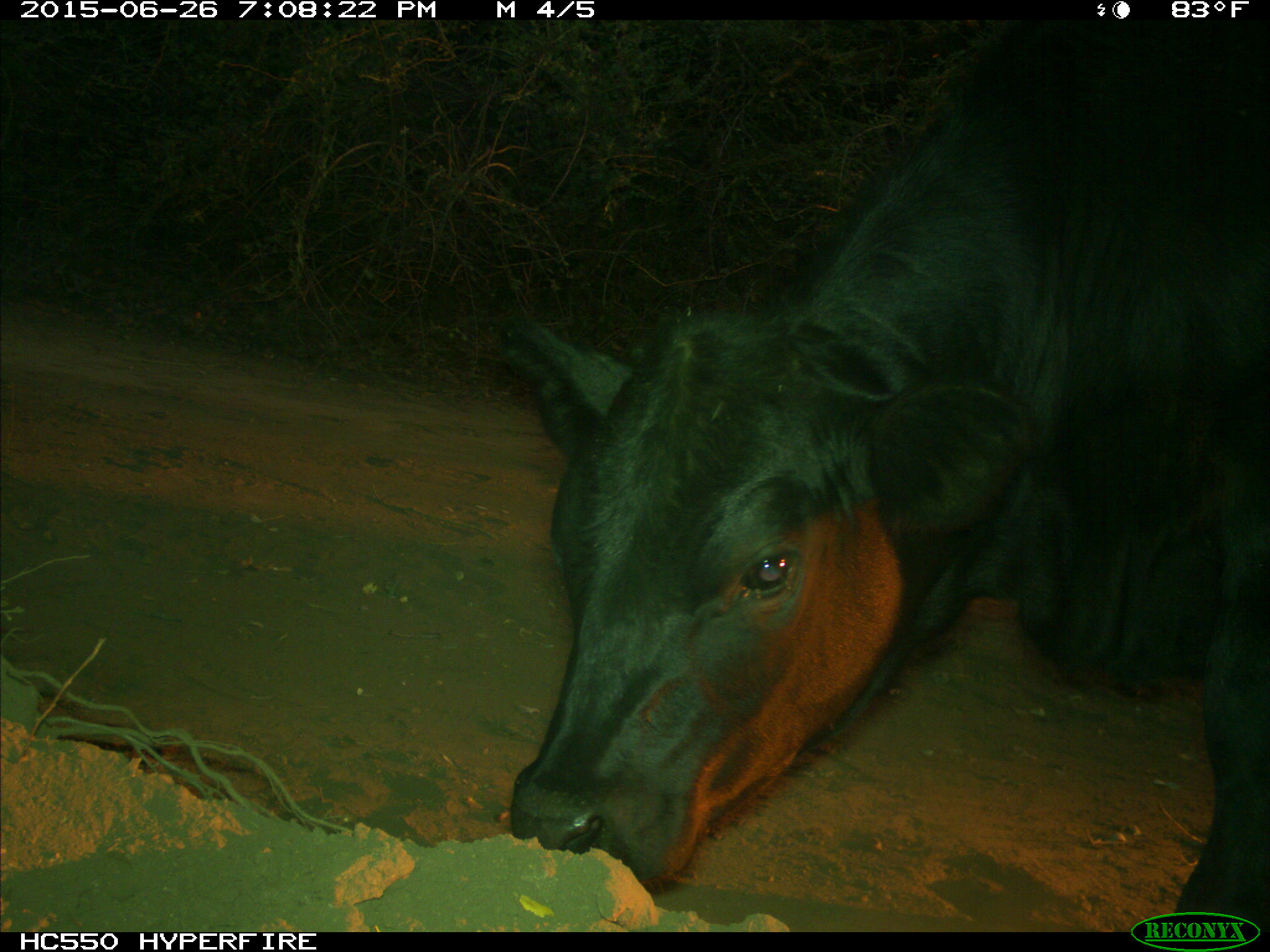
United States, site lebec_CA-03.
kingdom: Animalia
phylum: Chordata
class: Mammalia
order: Artiodactyla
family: Bovidae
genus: Bos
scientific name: Bos taurus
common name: domestic cow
Bos taurus (domestic cow).